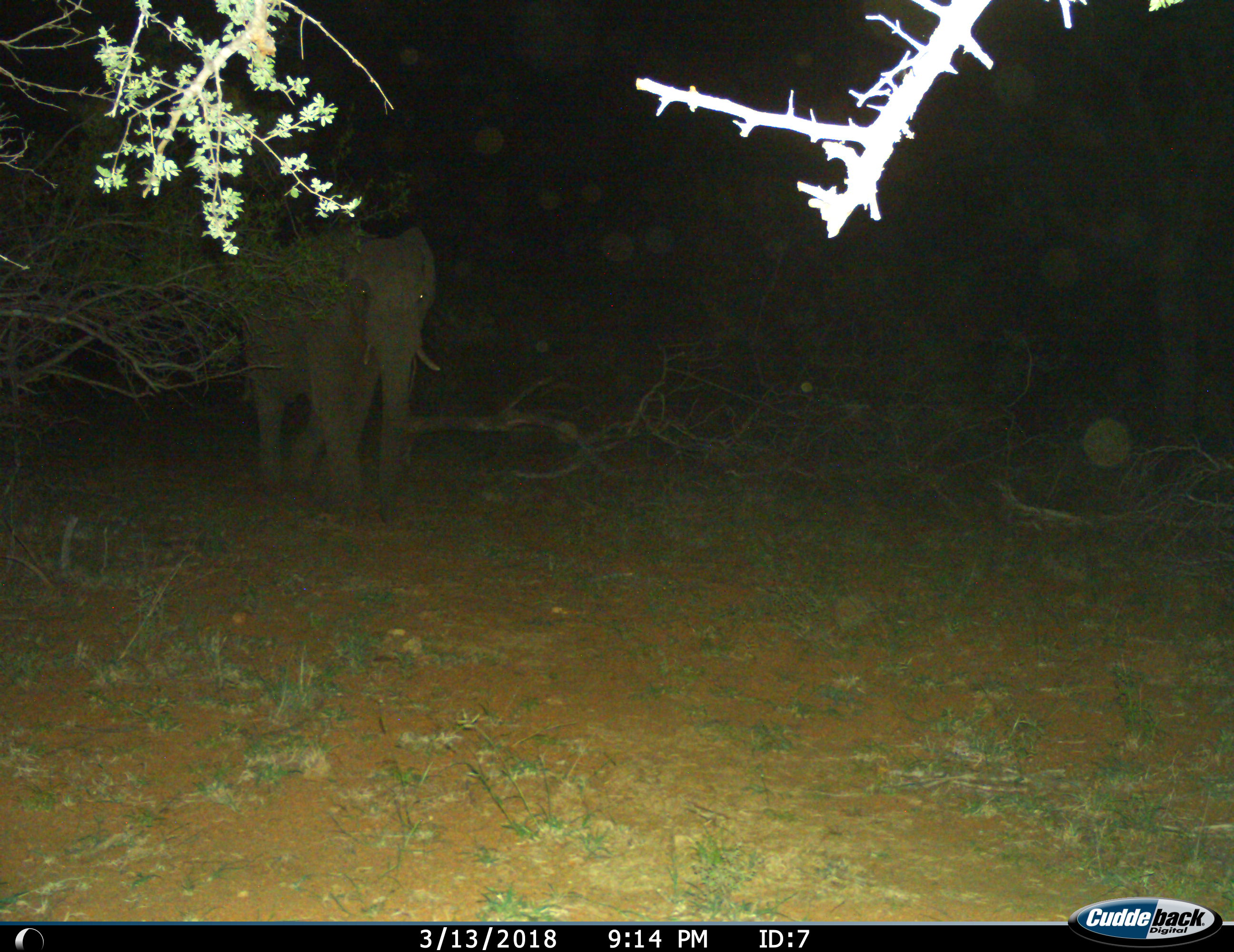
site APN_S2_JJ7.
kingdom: Animalia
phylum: Chordata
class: Mammalia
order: Proboscidea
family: Elephantidae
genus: Loxodonta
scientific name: Loxodonta africana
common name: african bush elephant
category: elephant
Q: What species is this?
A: Elephant (african bush elephant) (Loxodonta africana).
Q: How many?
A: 1.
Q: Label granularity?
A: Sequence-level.